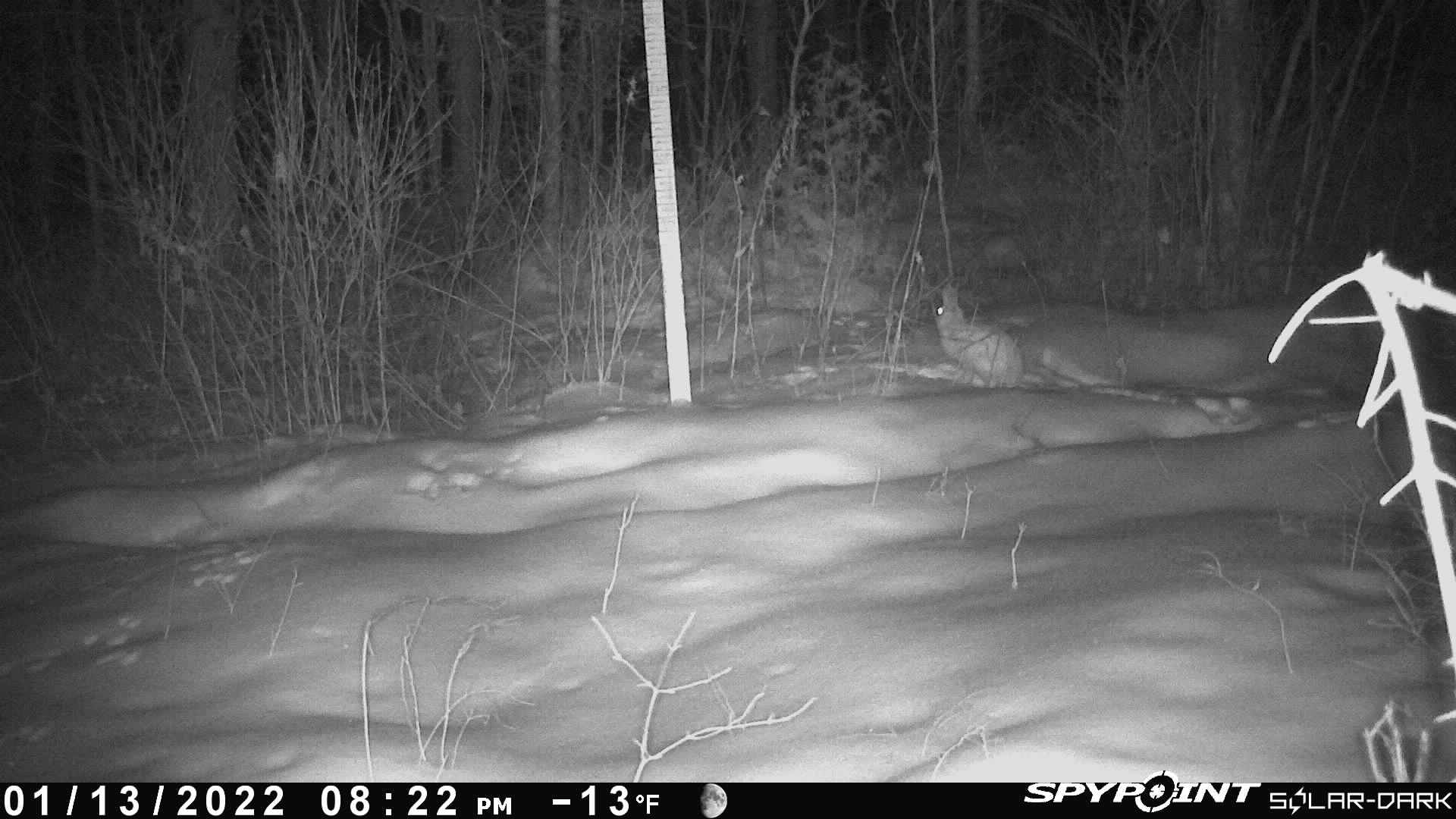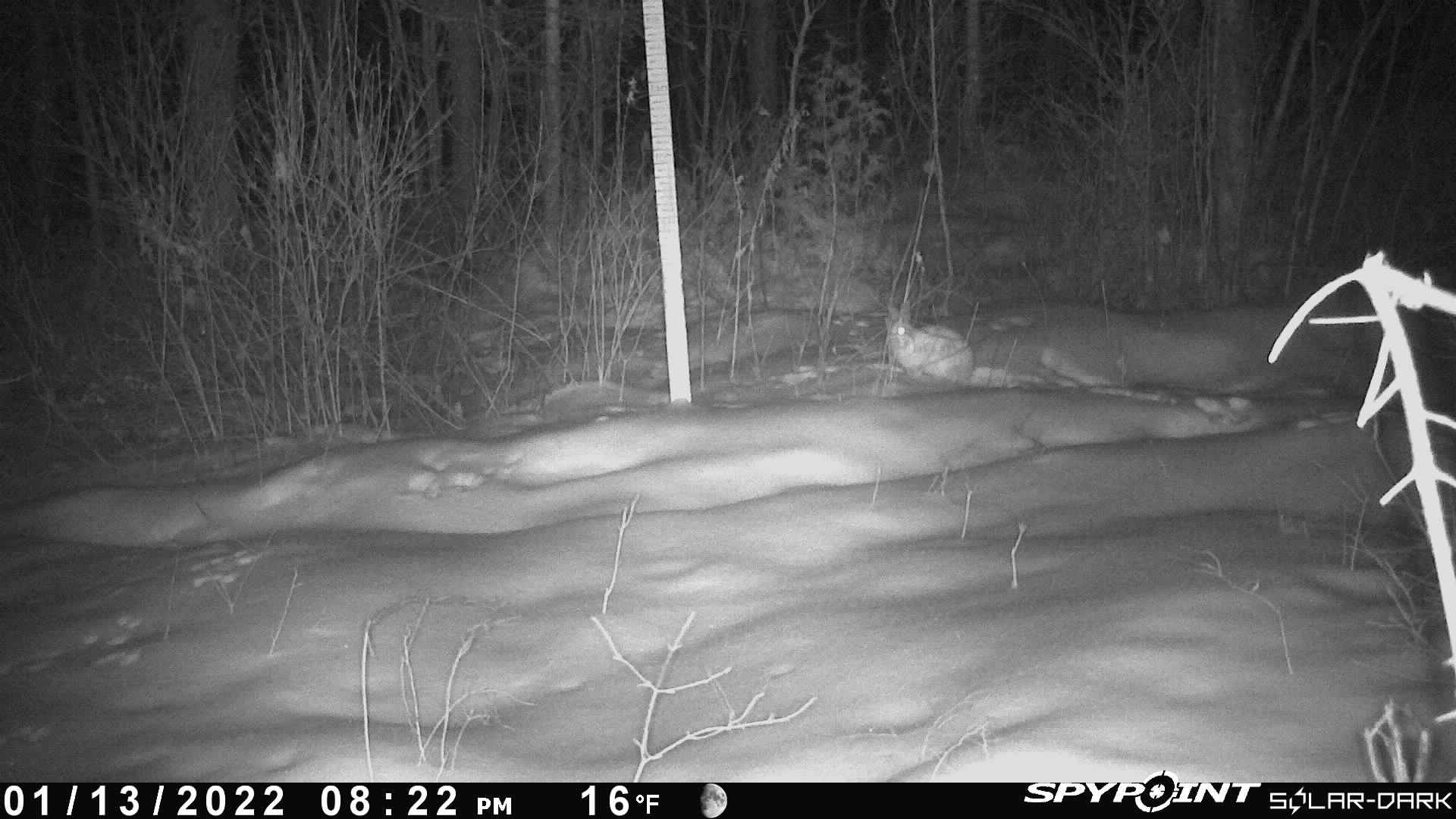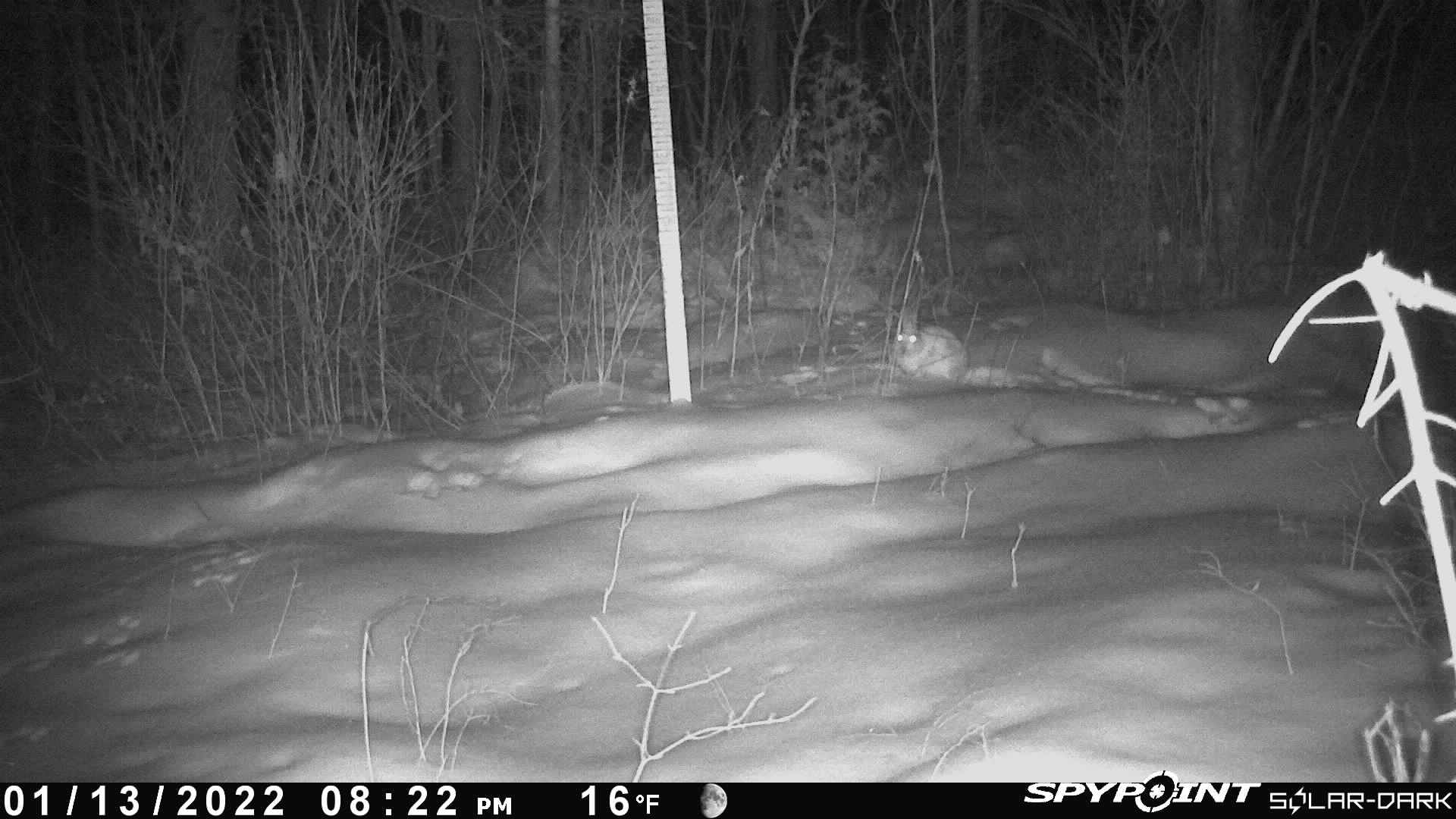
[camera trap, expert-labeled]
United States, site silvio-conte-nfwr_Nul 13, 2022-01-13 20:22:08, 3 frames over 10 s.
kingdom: Animalia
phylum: Chordata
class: Mammalia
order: Lagomorpha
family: Leporidae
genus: Lepus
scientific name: Lepus americanus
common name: snowshoe hare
Snowshoe hare (Lepus americanus).